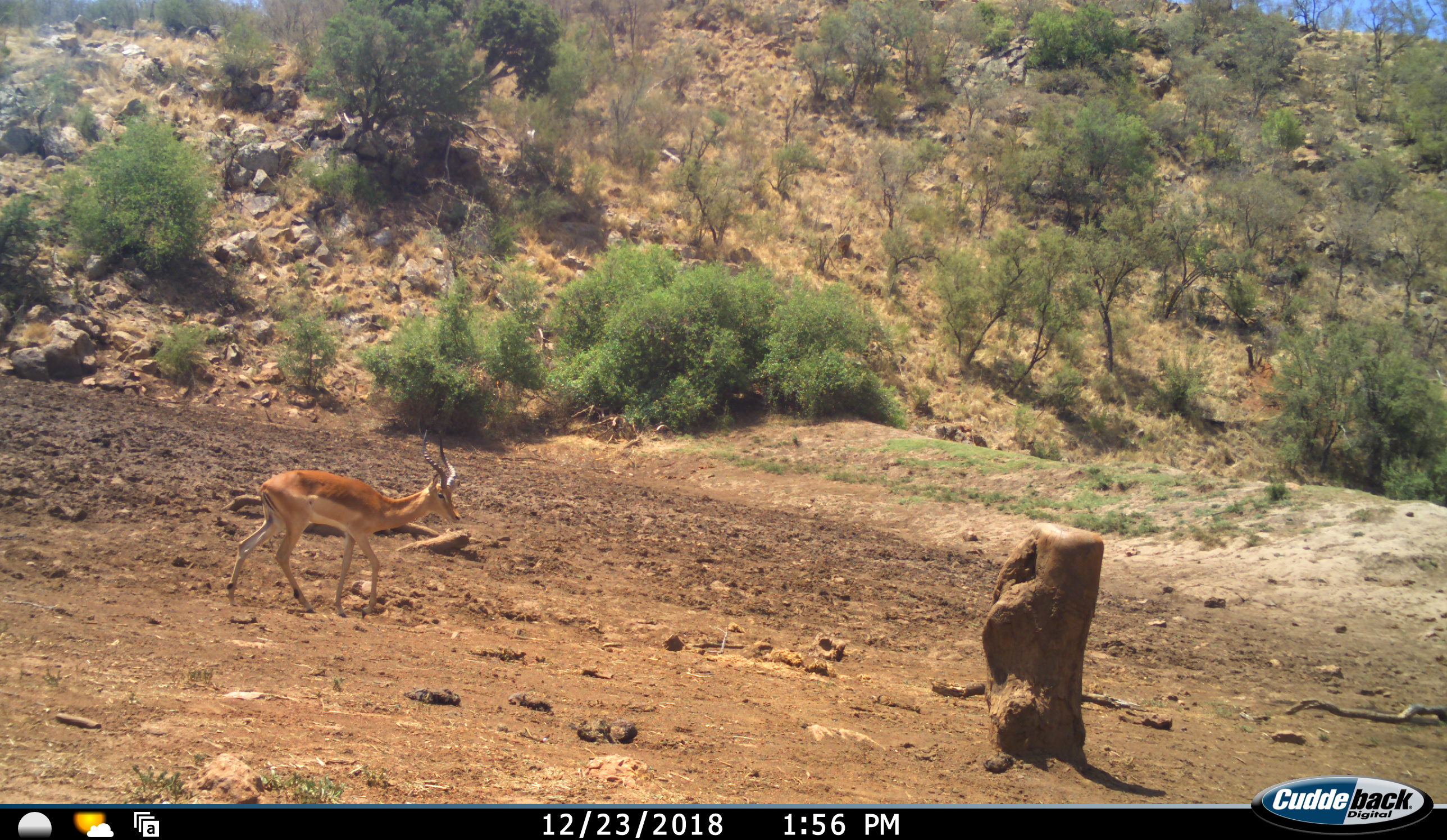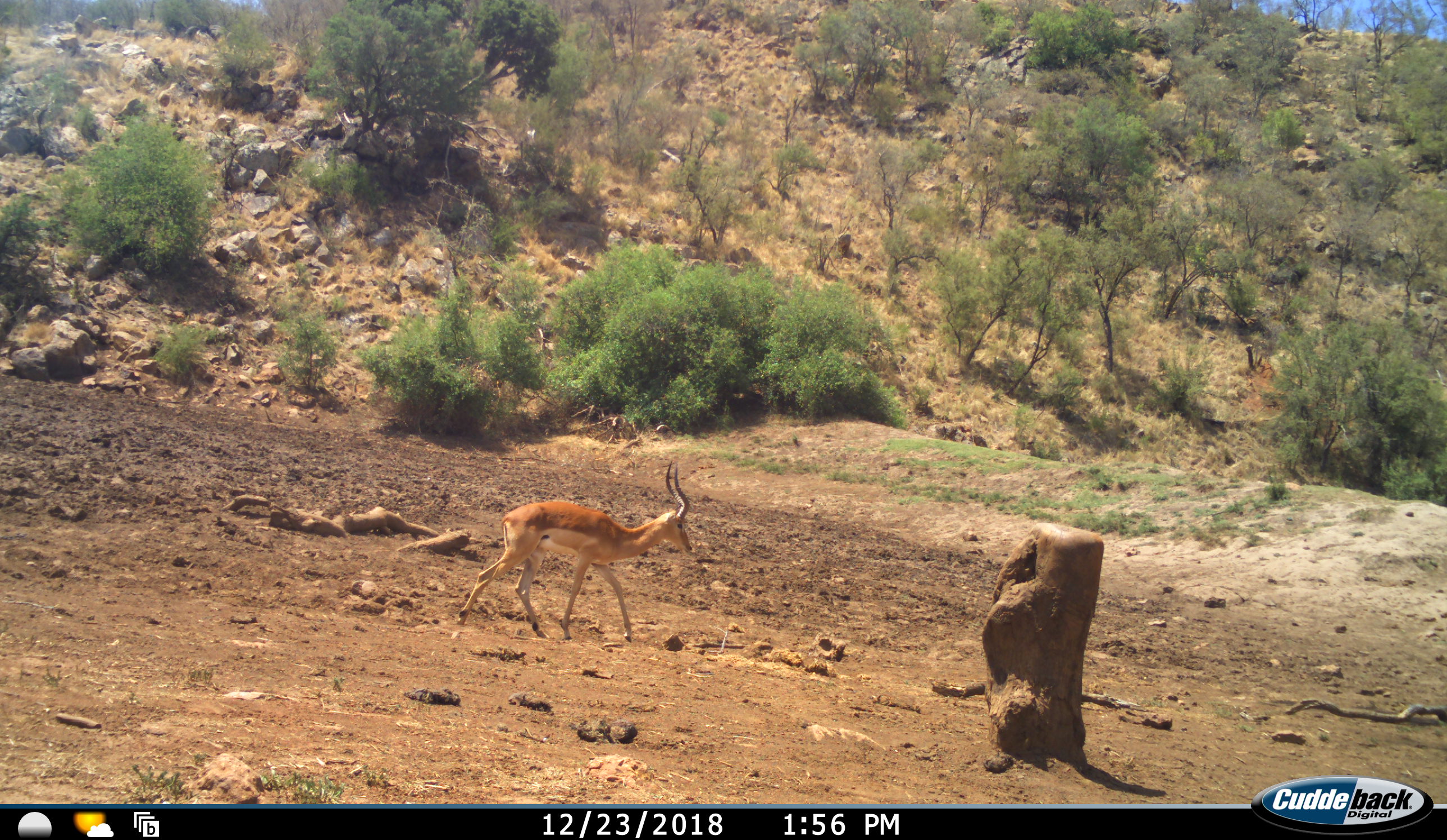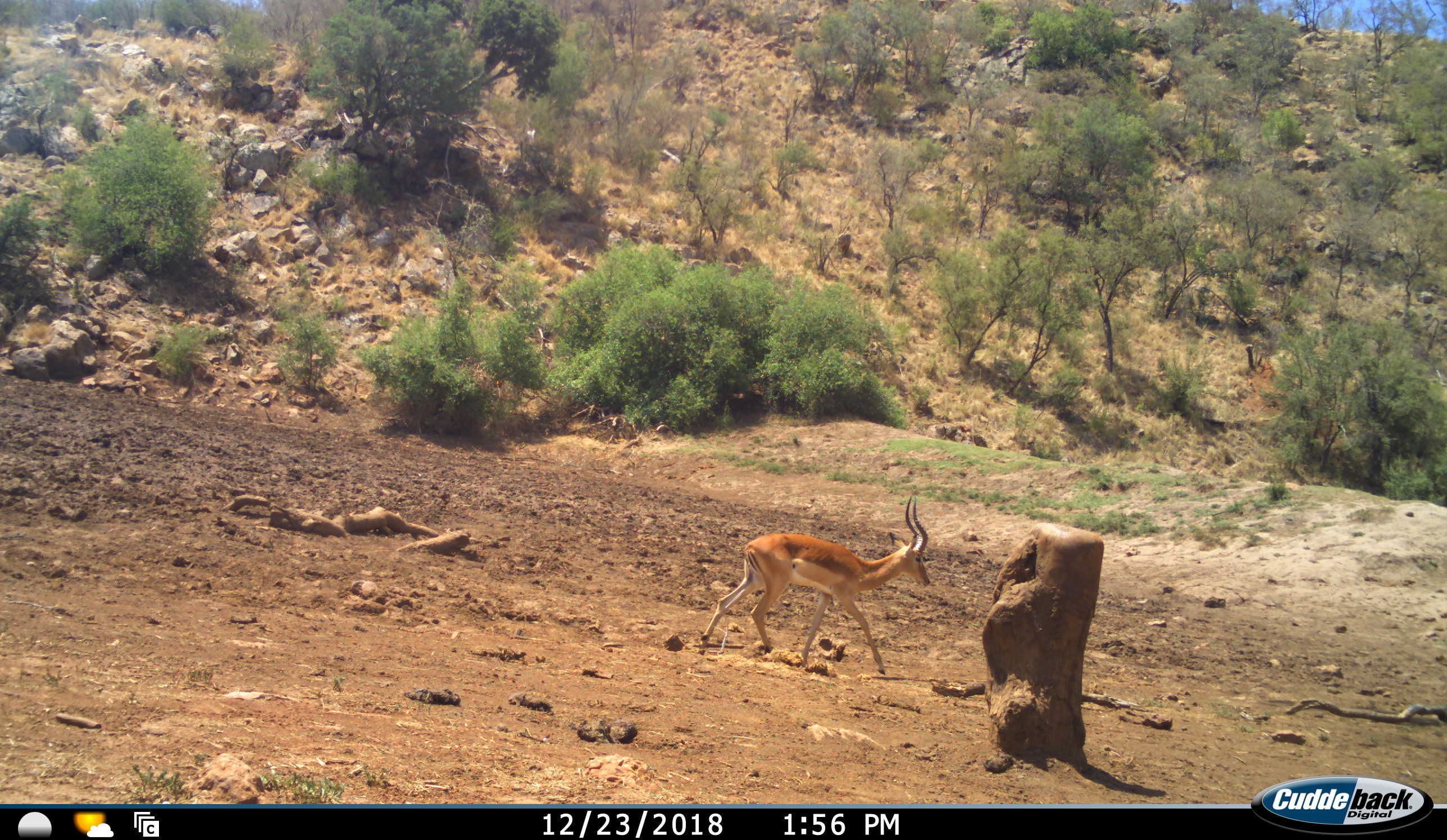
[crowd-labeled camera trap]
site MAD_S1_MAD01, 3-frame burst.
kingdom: Animalia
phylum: Chordata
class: Mammalia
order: Artiodactyla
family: Bovidae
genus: Aepyceros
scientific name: Aepyceros melampus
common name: impala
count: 1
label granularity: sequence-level